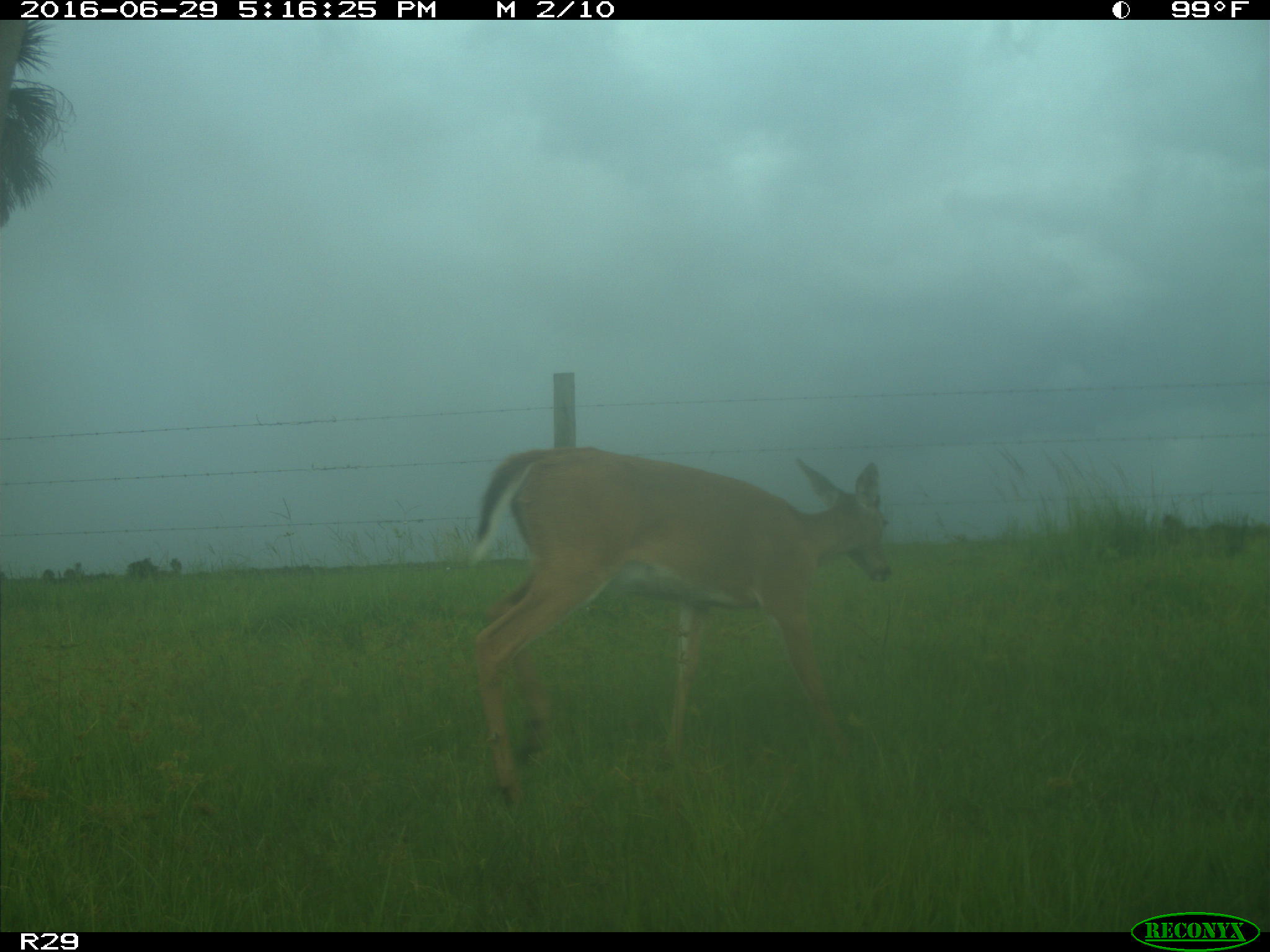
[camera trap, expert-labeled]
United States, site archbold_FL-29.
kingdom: Animalia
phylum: Chordata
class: Mammalia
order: Artiodactyla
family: Cervidae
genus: Odocoileus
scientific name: Odocoileus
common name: deer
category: unidentified deer